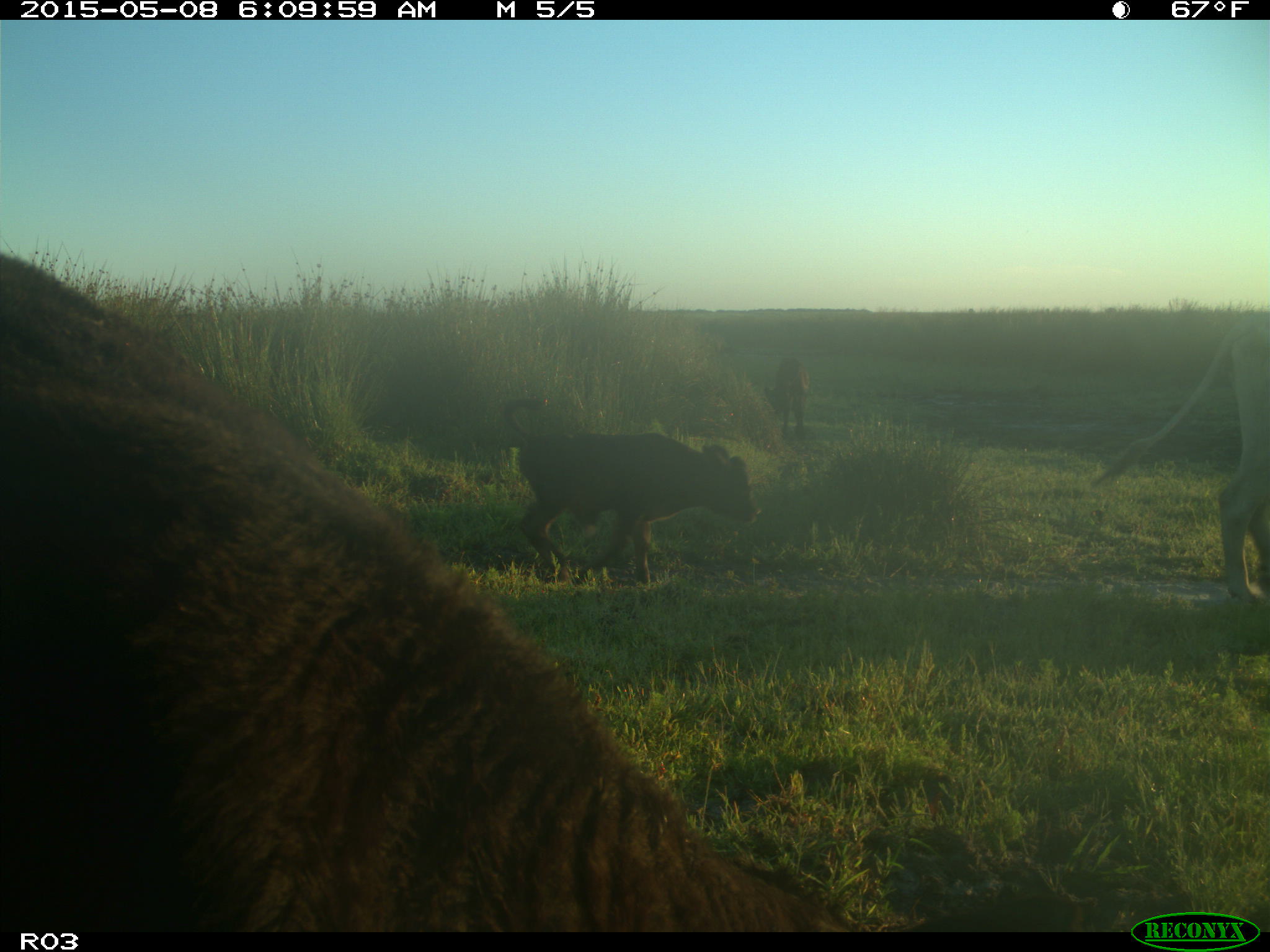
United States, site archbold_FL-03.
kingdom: Animalia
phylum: Chordata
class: Mammalia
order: Artiodactyla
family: Bovidae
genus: Bos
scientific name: Bos taurus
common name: domestic cow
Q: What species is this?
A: Bos taurus (domestic cow).